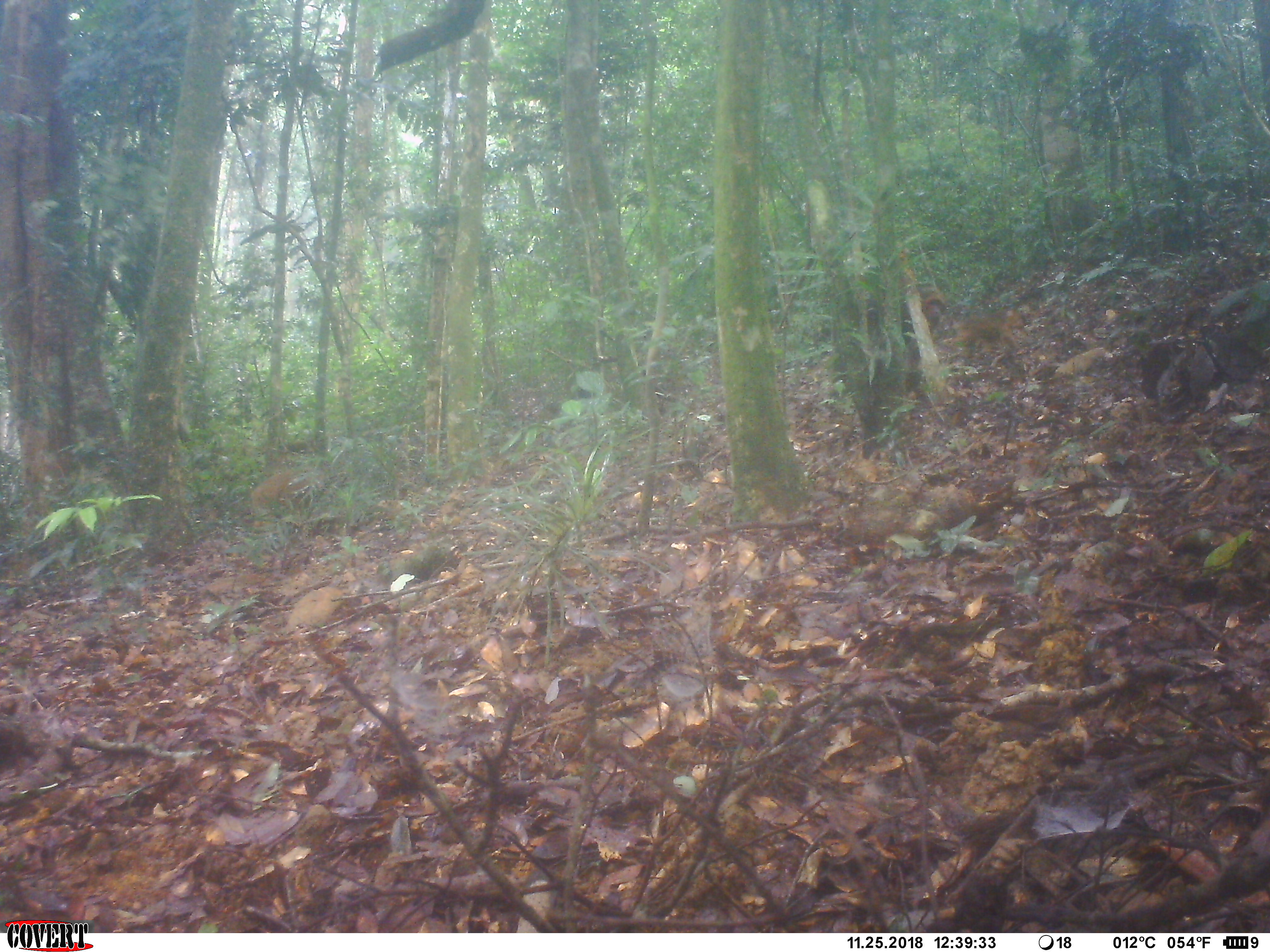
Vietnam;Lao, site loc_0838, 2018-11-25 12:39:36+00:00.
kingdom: Animalia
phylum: Chordata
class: Mammalia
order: Primates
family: Cercopithecidae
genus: Macaca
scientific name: Macaca arctoides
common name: stump-tailed macaque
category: stump tailed macaque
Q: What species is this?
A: Stump tailed macaque (stump-tailed macaque) (Macaca arctoides).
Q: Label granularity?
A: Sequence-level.